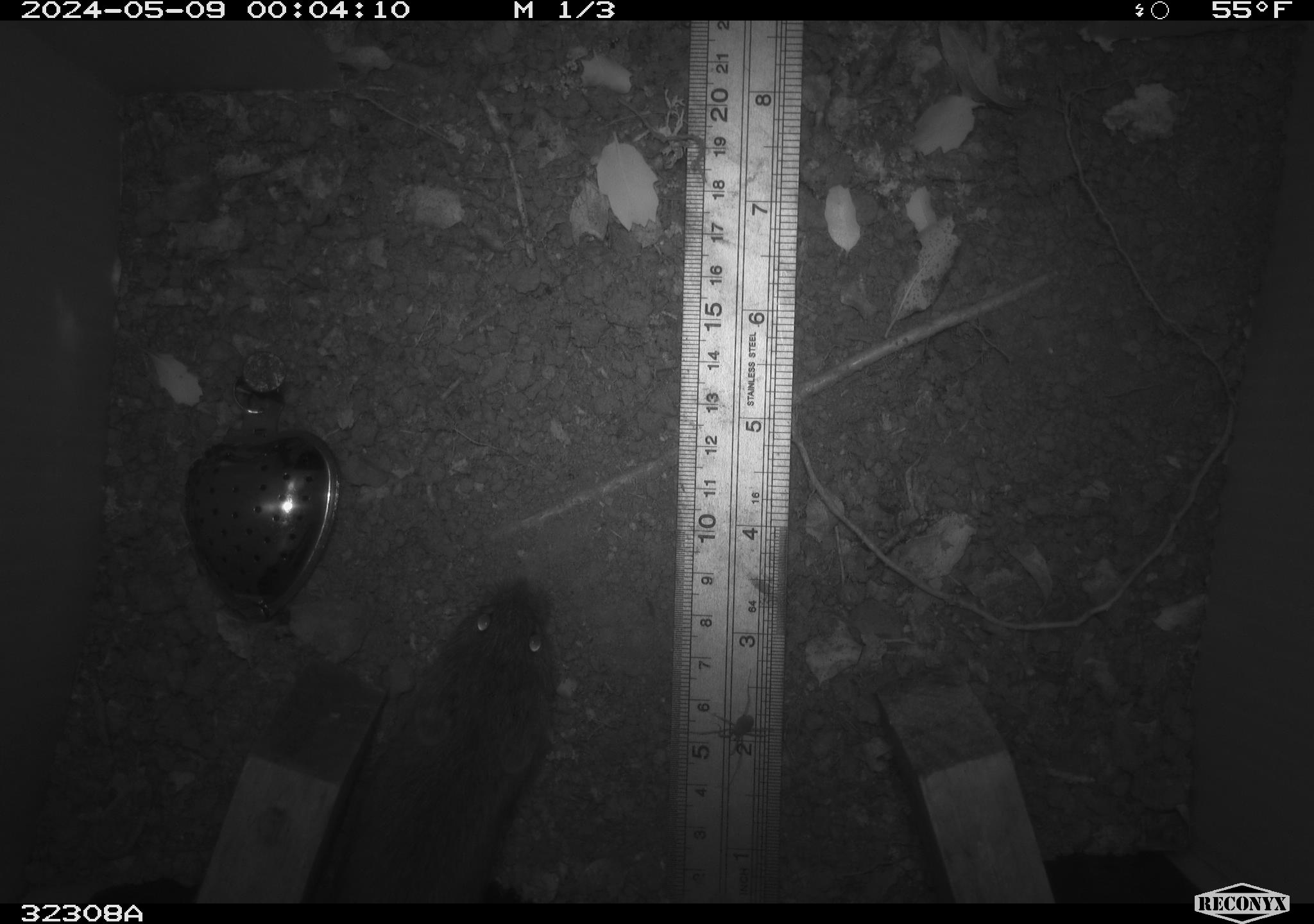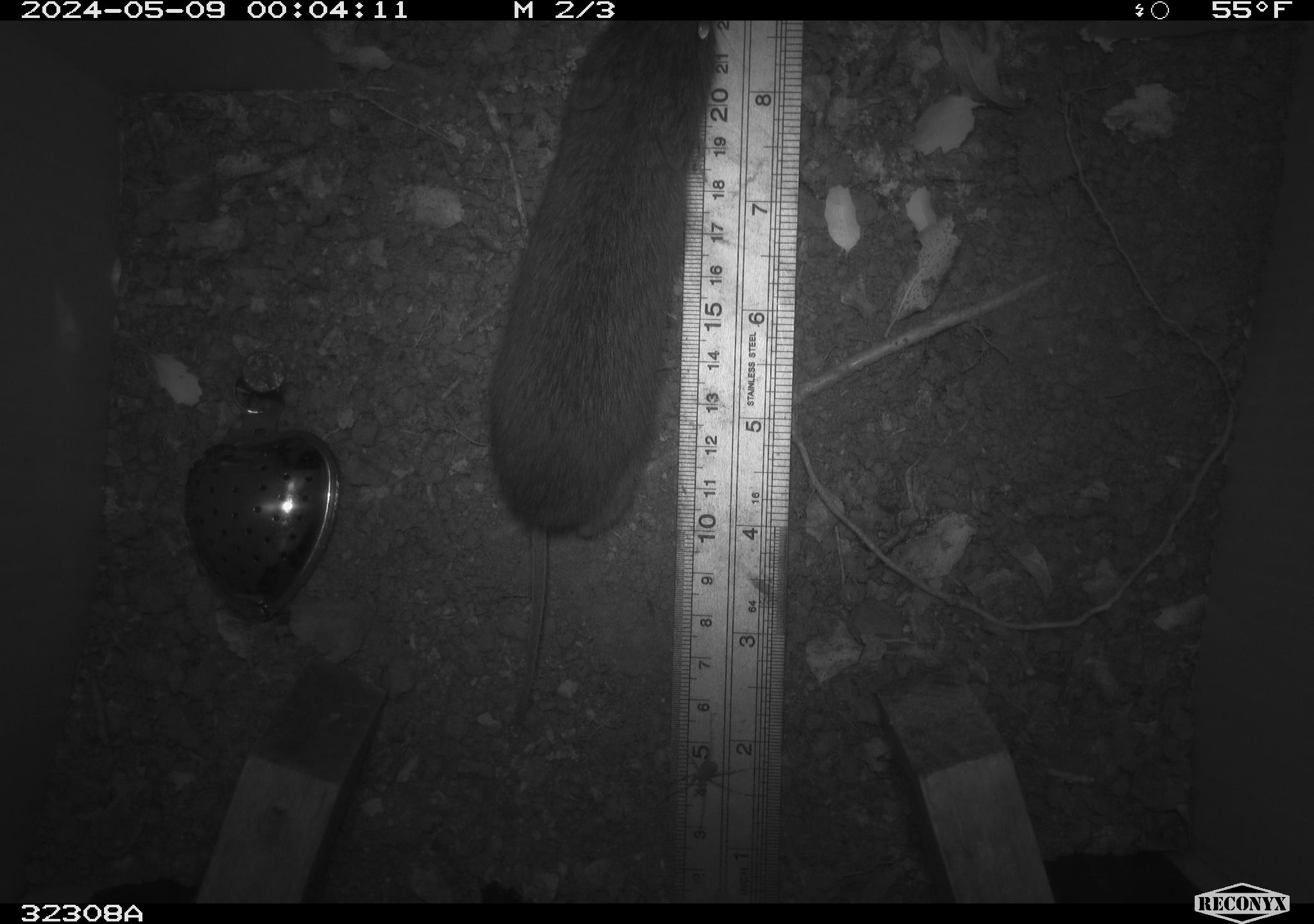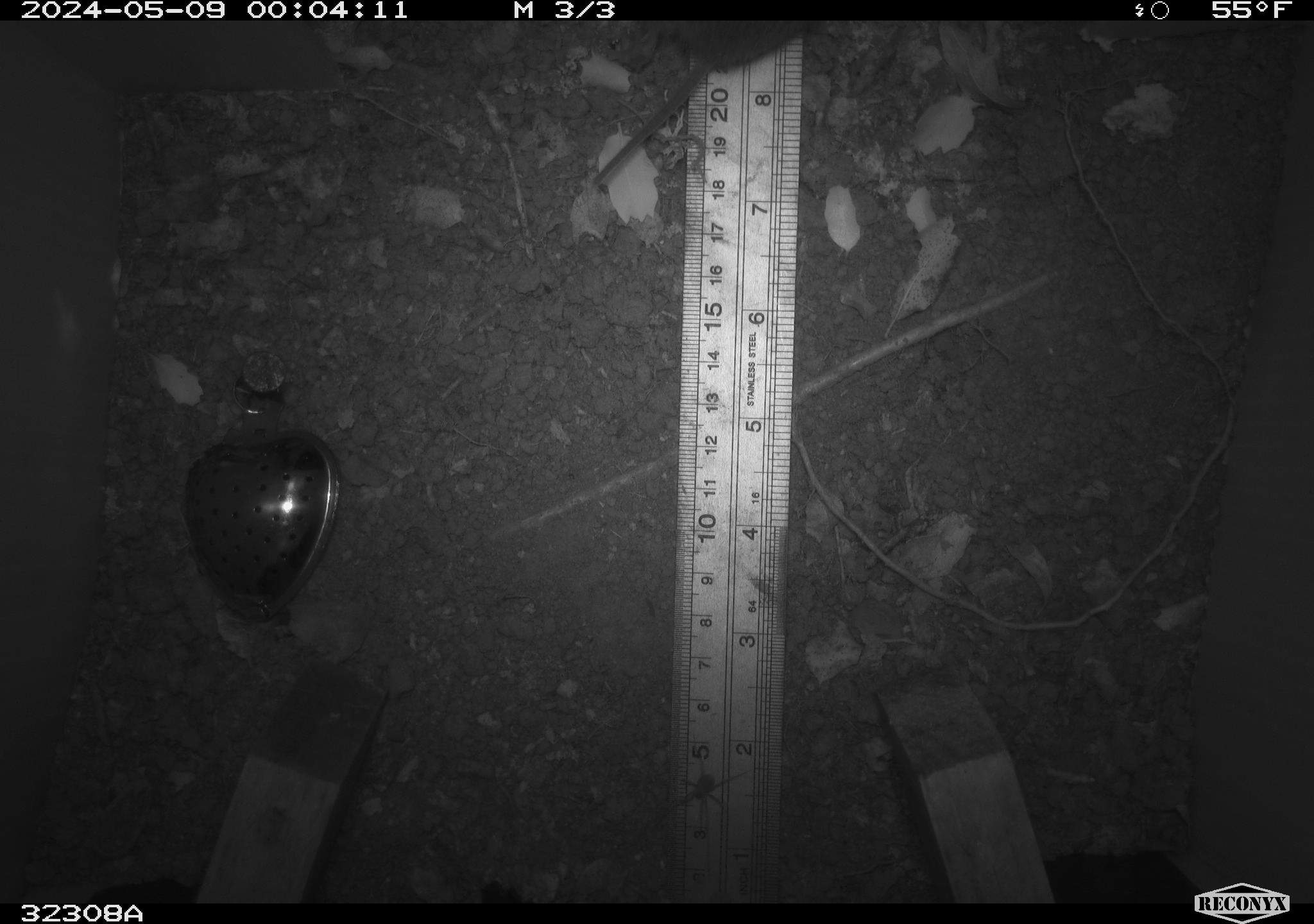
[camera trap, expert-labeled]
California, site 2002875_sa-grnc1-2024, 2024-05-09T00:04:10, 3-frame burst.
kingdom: Animalia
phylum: Chordata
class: Mammalia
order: Rodentia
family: Cricetidae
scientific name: Arvicolinae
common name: voles, lemmings, and muskrats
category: arvicolinae subfamily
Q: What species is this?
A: Arvicolinae subfamily (voles, lemmings, and muskrats) (Arvicolinae).